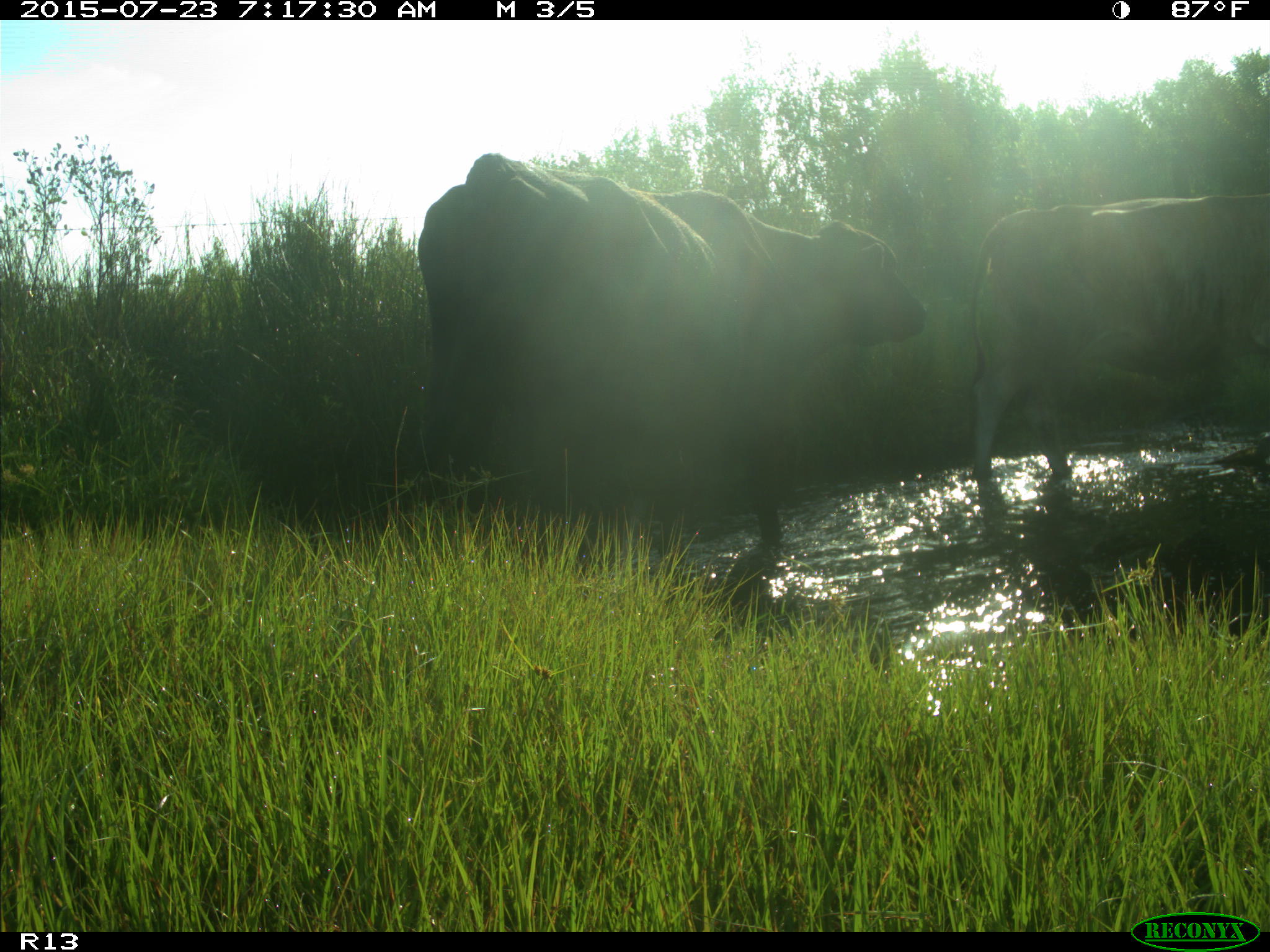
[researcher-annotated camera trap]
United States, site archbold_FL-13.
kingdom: Animalia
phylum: Chordata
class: Mammalia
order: Artiodactyla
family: Bovidae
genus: Bos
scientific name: Bos taurus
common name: domestic cow